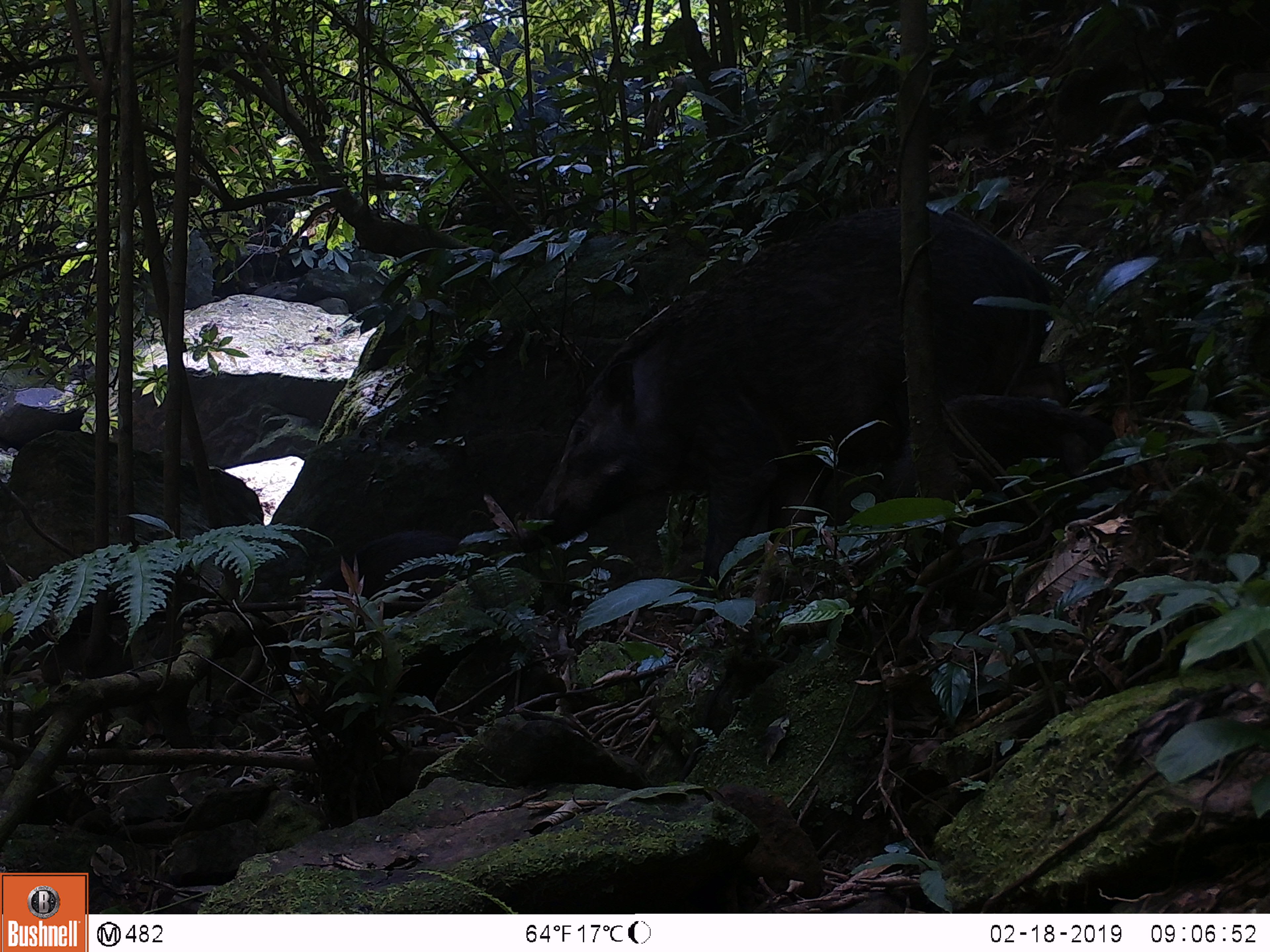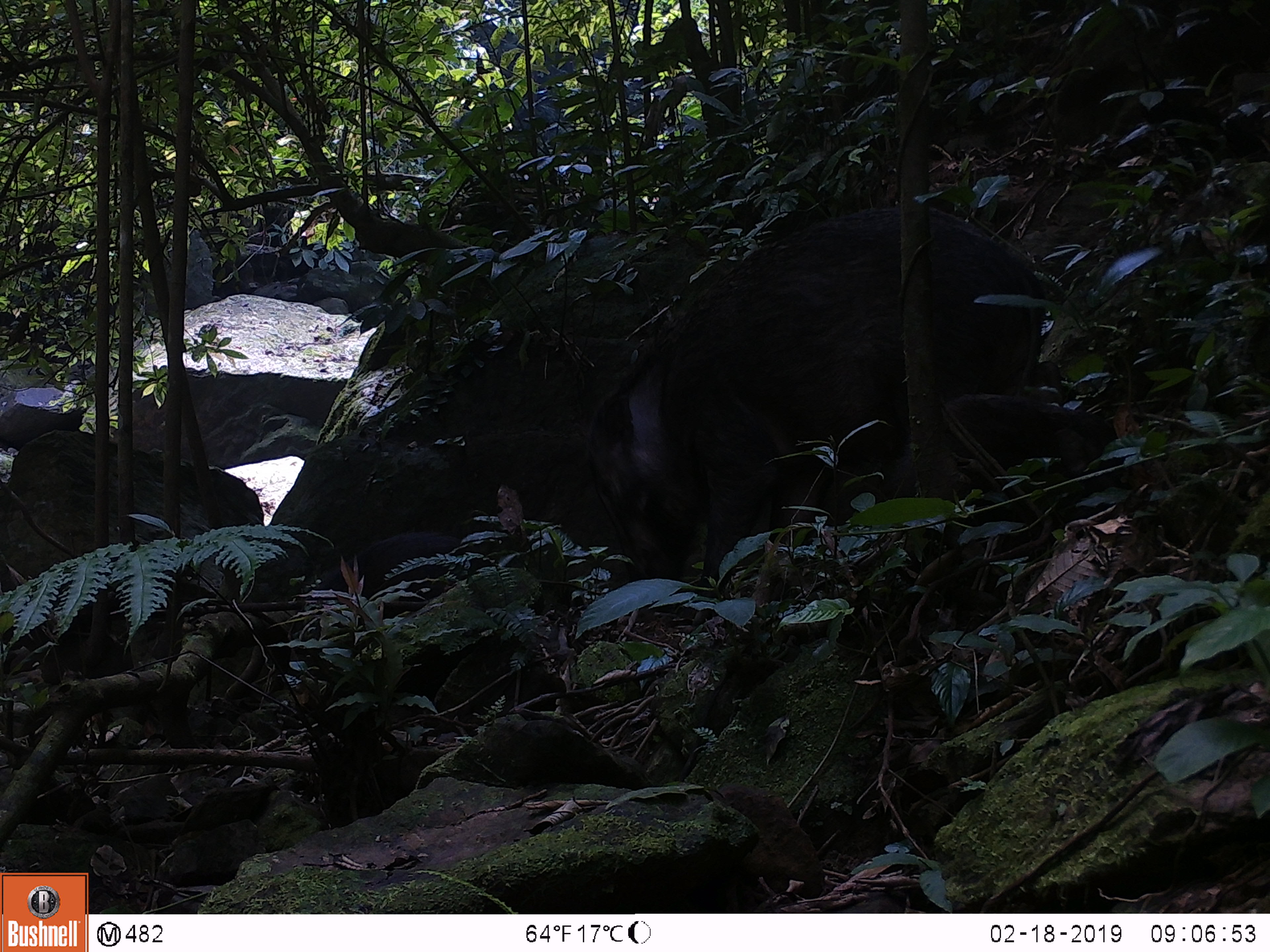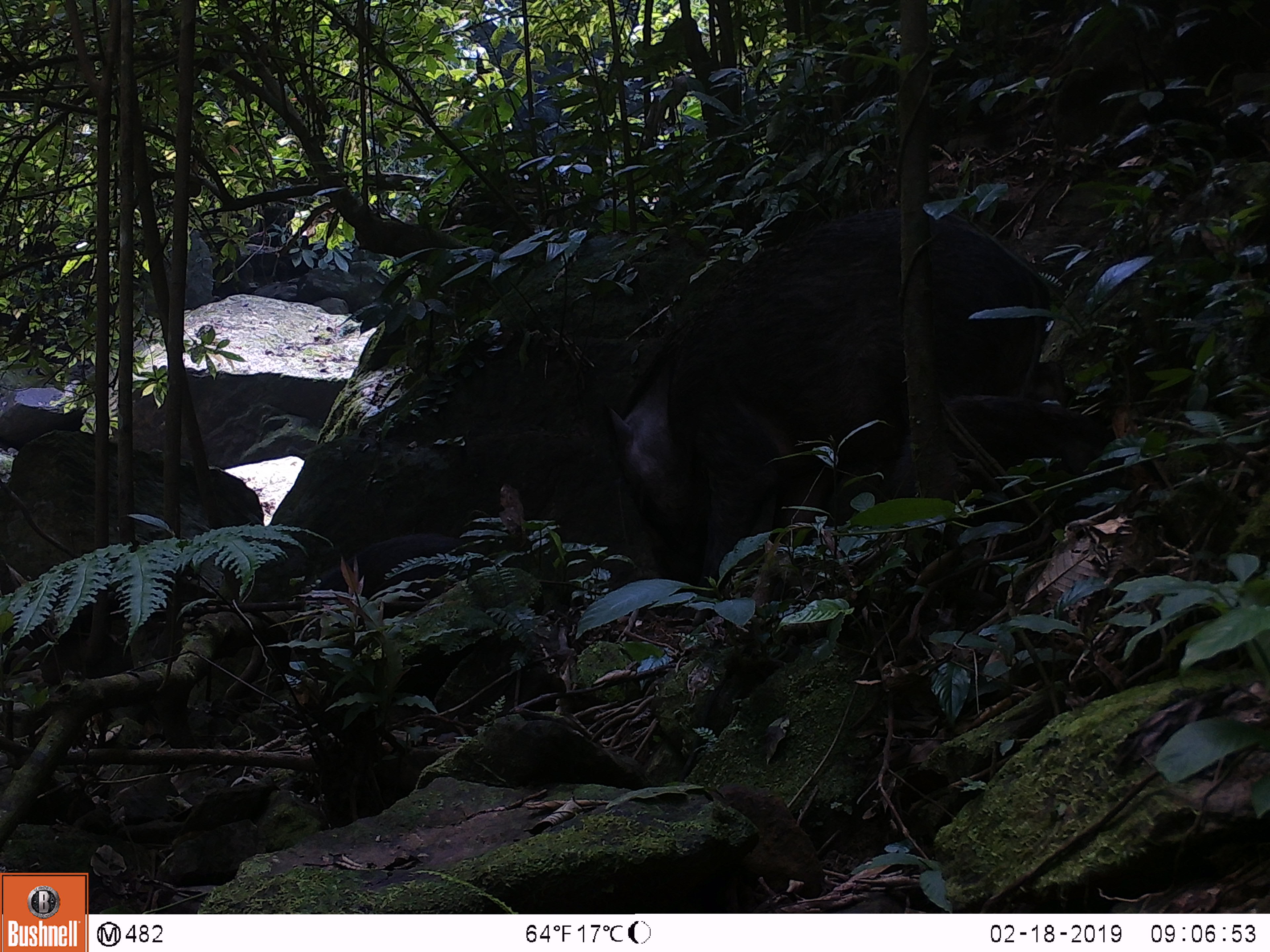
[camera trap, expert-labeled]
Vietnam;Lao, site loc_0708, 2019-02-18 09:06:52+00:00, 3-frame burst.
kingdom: Animalia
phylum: Chordata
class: Mammalia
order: Artiodactyla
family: Suidae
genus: Sus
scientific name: Sus scrofa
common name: eurasian wild pig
Eurasian wild pig (Sus scrofa). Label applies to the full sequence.